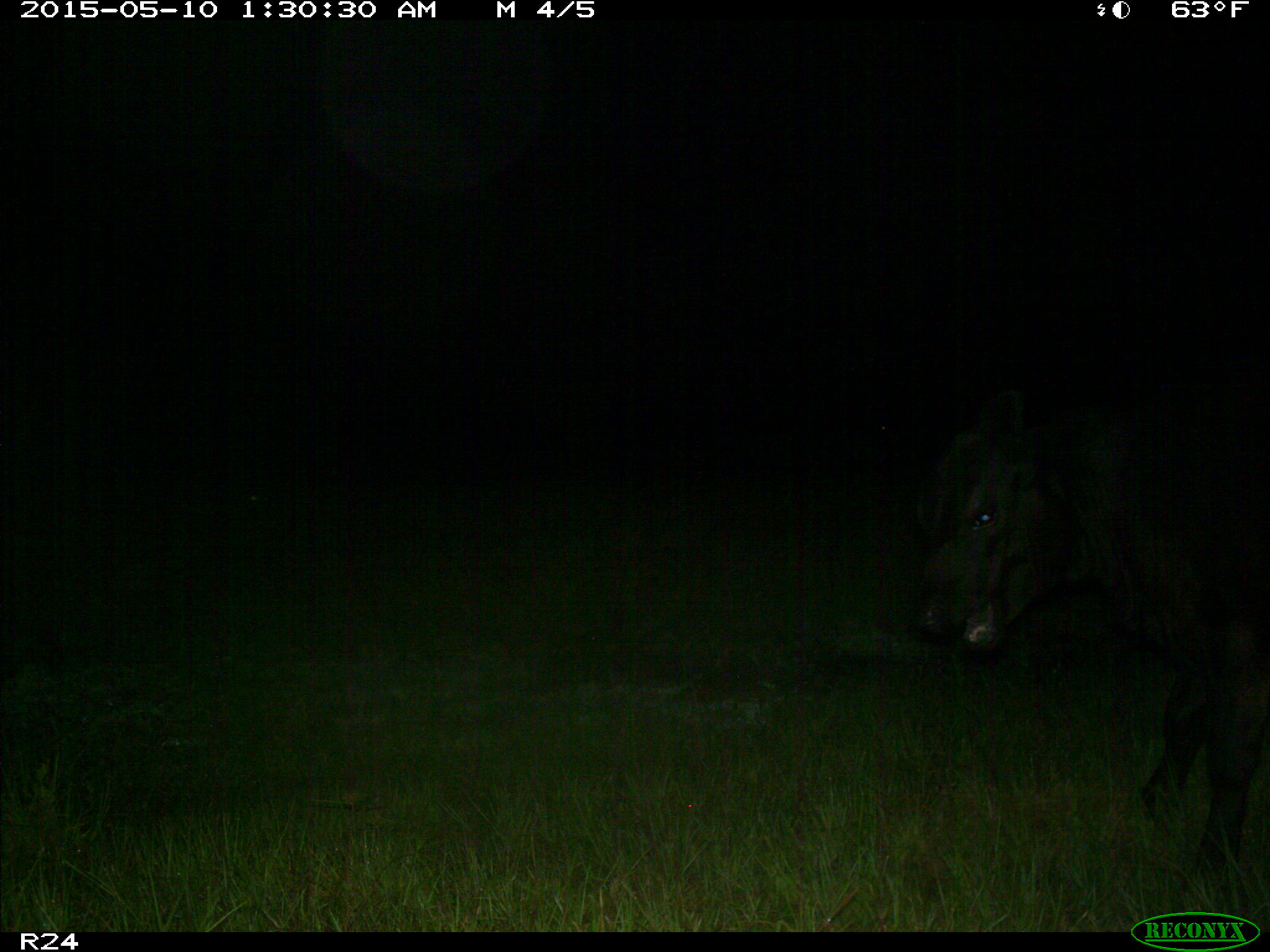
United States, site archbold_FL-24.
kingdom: Animalia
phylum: Chordata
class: Mammalia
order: Artiodactyla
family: Bovidae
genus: Bos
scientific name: Bos taurus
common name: domestic cow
Bos taurus (domestic cow).